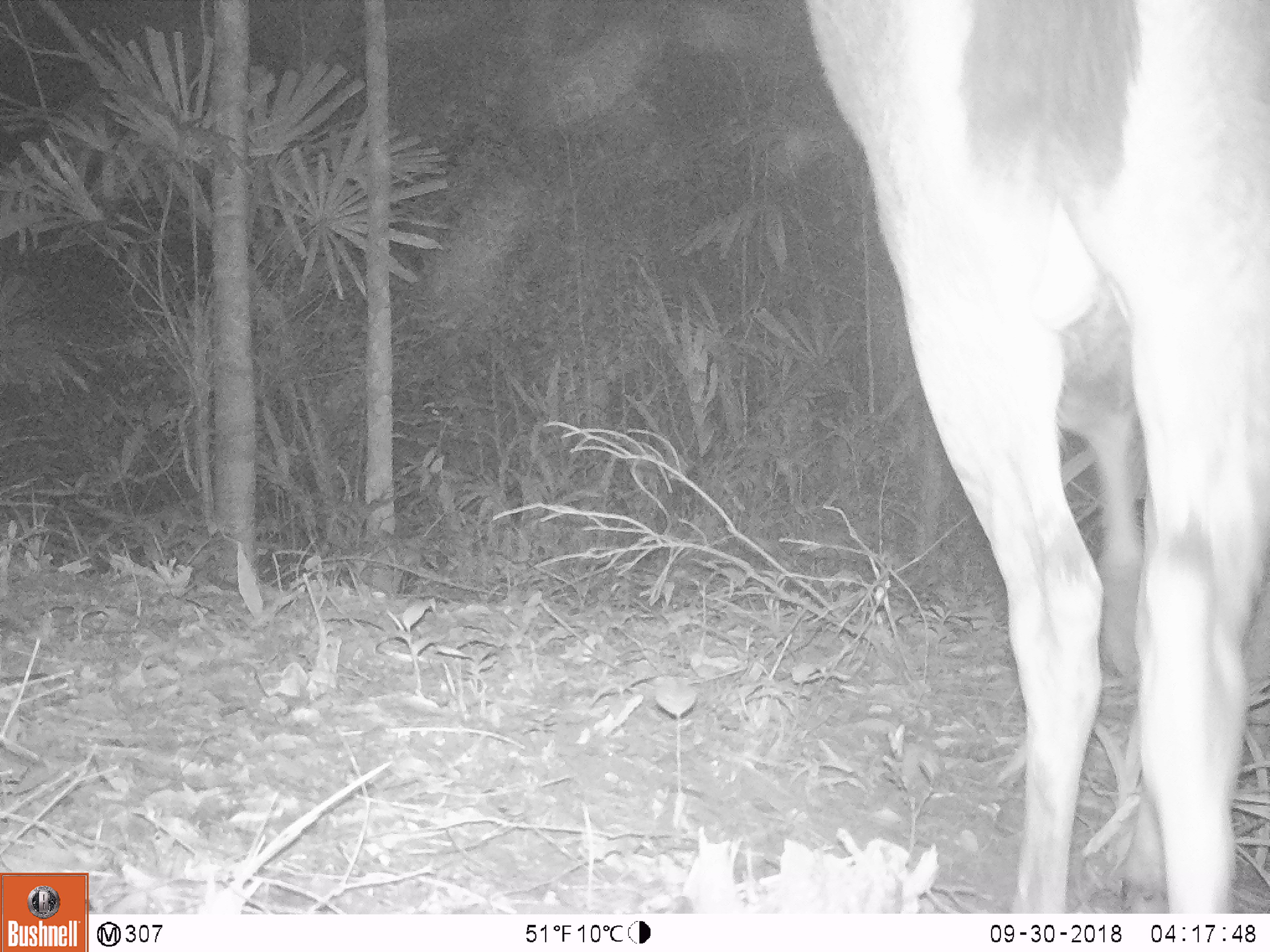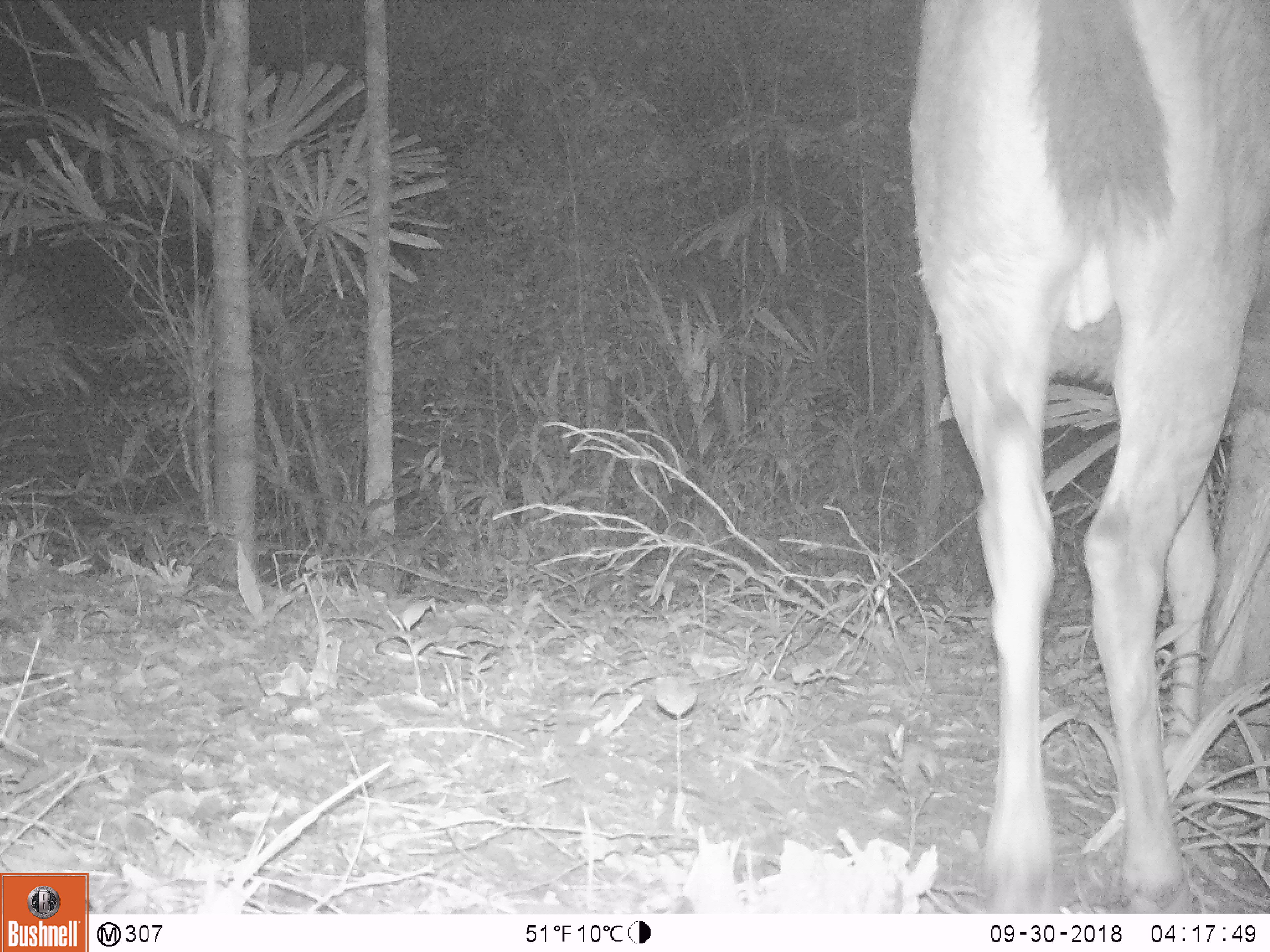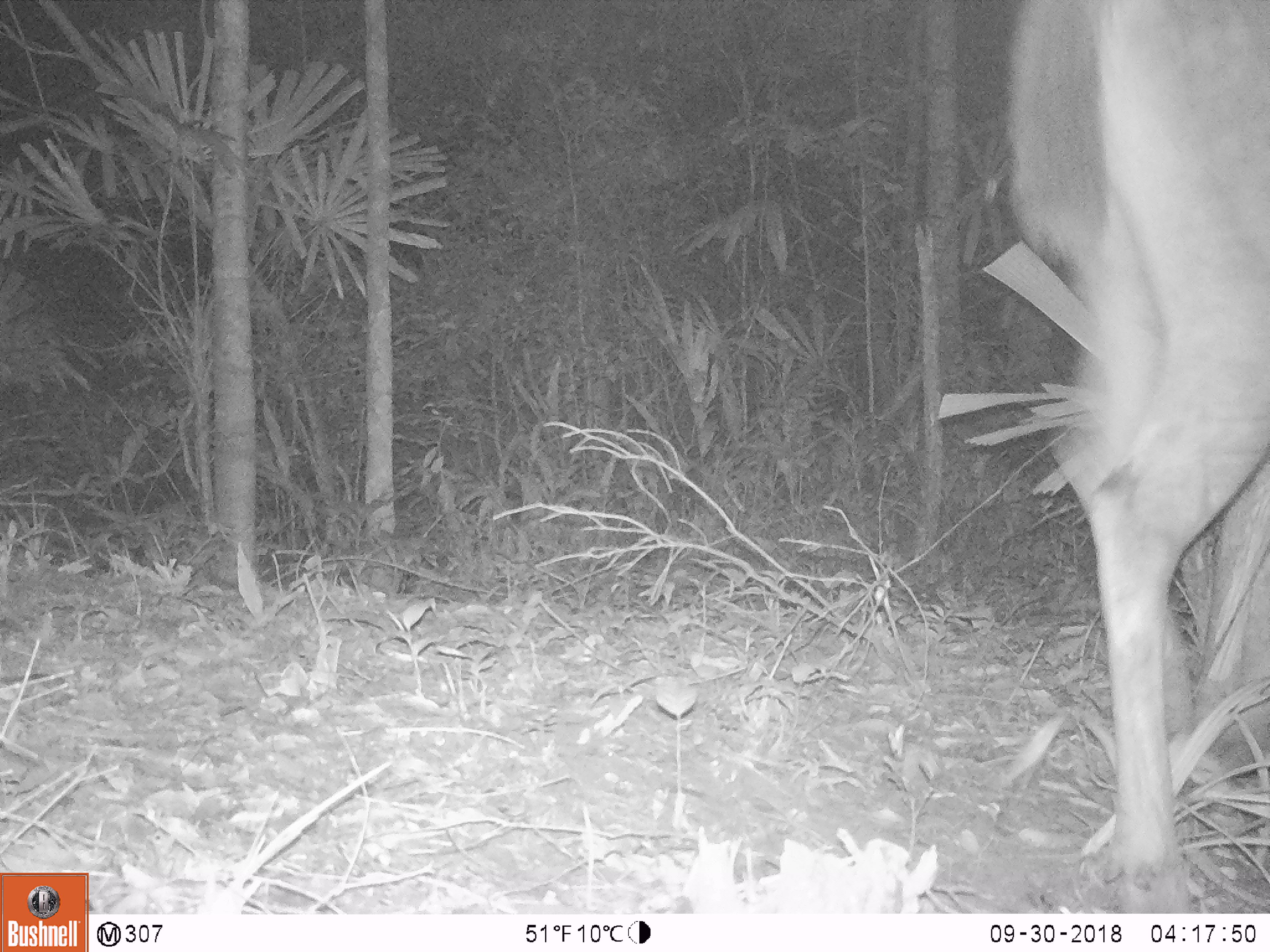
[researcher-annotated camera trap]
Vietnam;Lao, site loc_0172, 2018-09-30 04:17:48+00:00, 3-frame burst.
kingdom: Animalia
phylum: Chordata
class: Mammalia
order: Artiodactyla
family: Cervidae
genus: Rusa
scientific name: Rusa unicolor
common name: sambar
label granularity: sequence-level